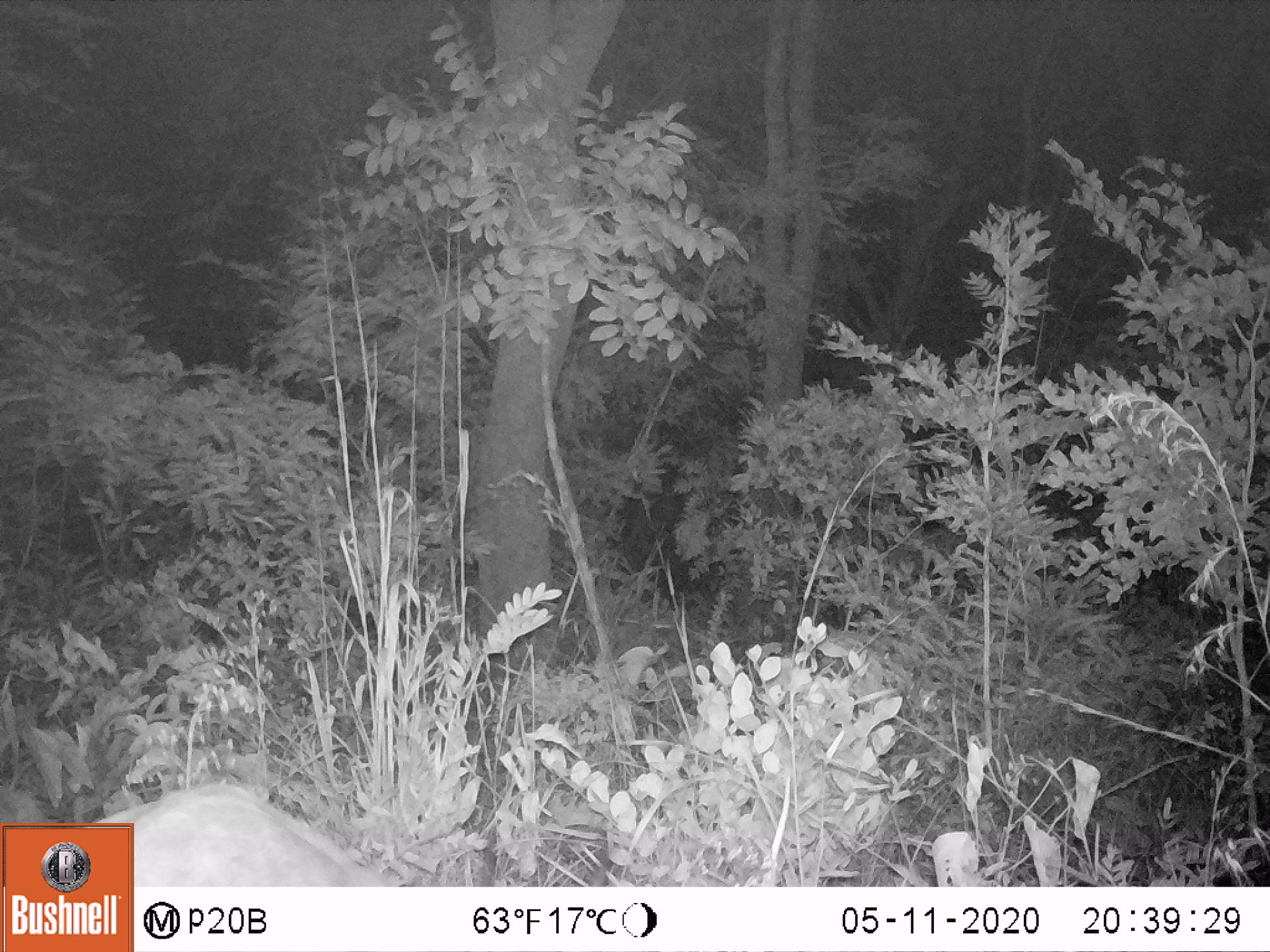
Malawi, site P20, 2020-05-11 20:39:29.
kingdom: Animalia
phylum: Chordata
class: Mammalia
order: Artiodactyla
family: Bovidae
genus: Tragelaphus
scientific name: Tragelaphus sylvaticus sylvaticus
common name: cape bushbuck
Cape bushbuck (Tragelaphus sylvaticus sylvaticus), count 1.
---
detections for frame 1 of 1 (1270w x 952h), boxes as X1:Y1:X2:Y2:
cape bushbuck: 142:776:398:880